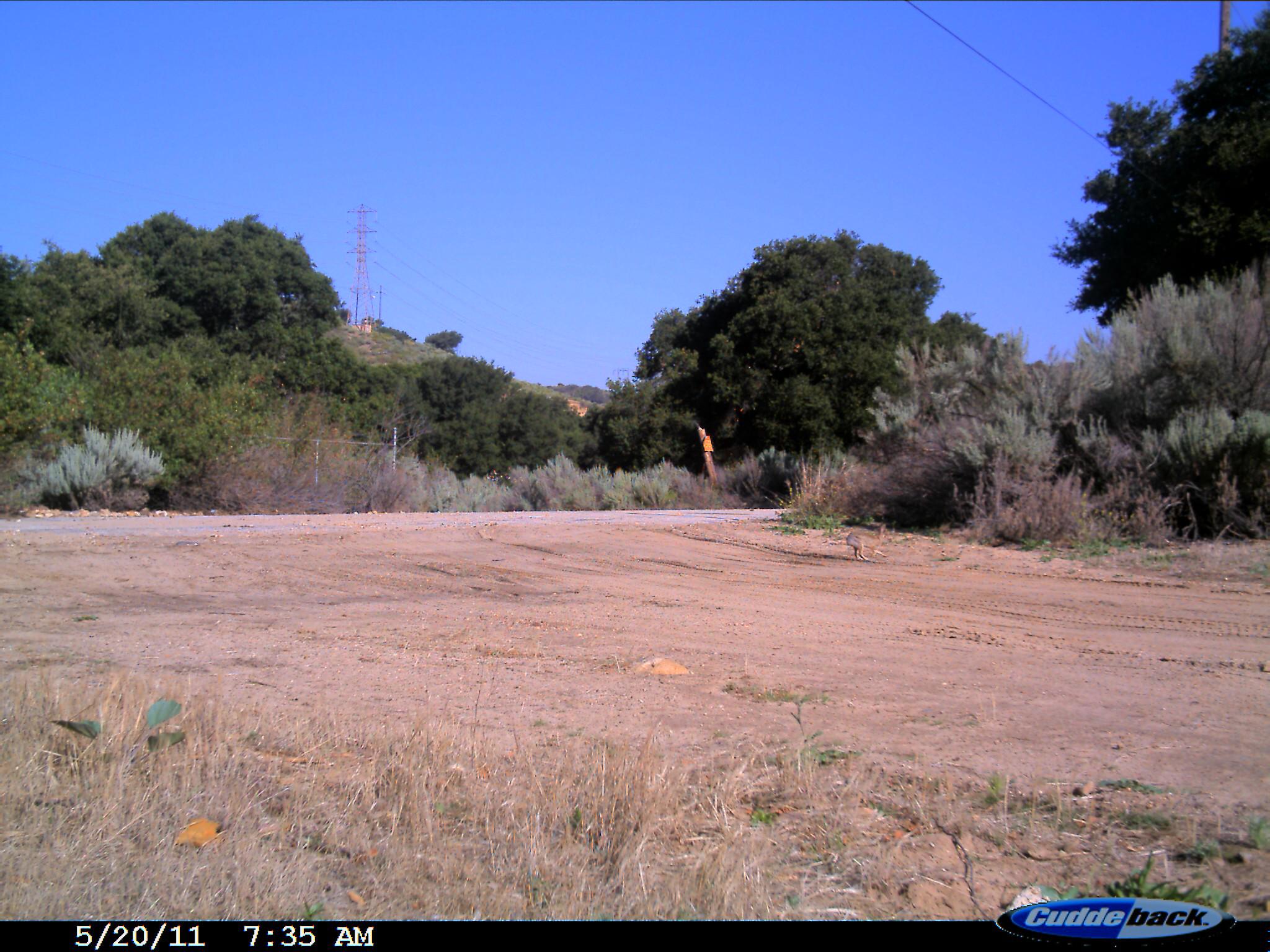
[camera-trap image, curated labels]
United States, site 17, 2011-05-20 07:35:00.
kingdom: Animalia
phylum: Chordata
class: Mammalia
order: Lagomorpha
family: Leporidae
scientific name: Leporidae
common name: rabbits and hares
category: rabbit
Rabbit (rabbits and hares) (Leporidae).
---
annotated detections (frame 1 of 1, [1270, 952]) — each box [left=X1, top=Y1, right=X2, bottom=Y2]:
rabbit: [left=846, top=524, right=889, bottom=561]